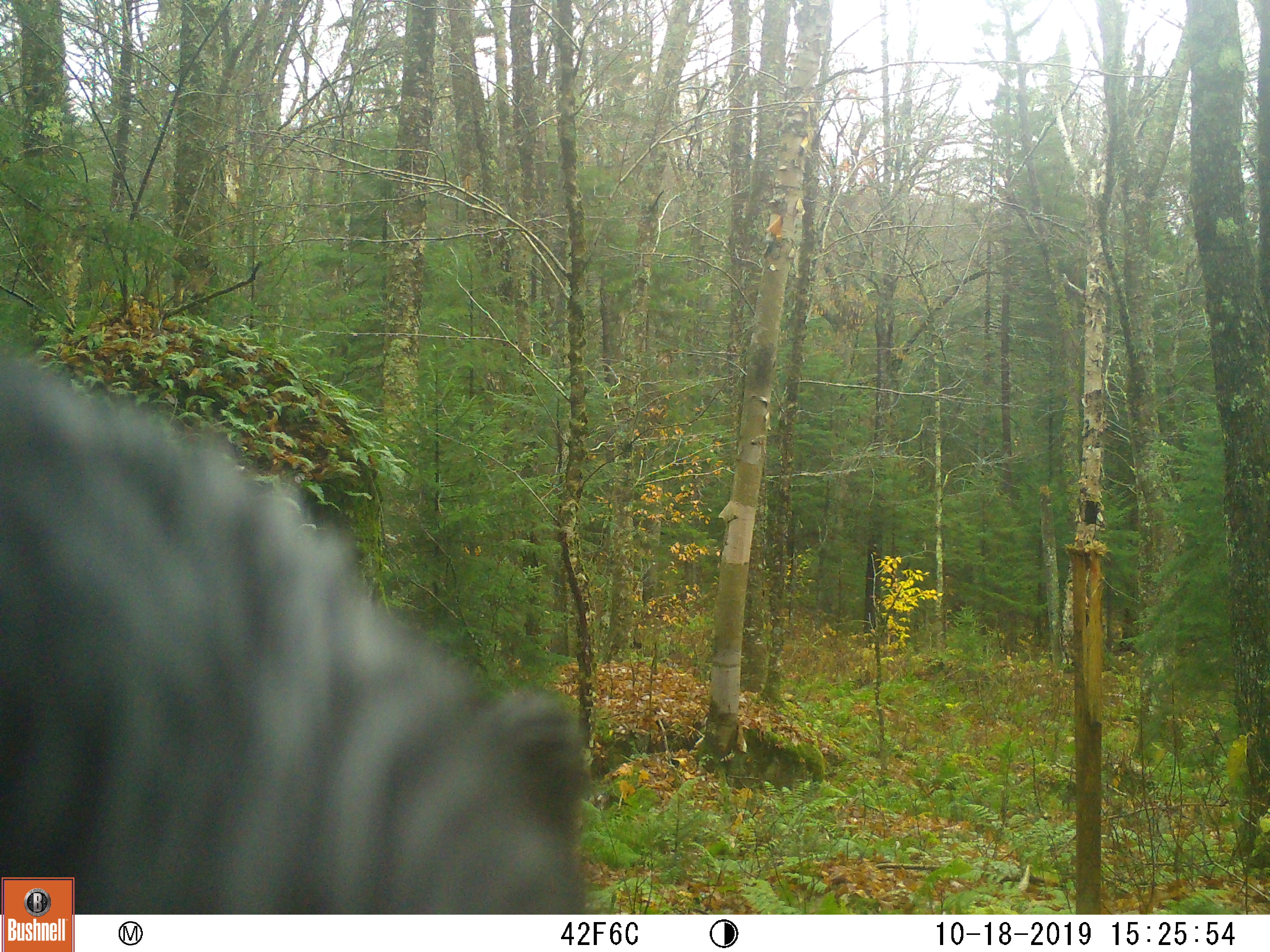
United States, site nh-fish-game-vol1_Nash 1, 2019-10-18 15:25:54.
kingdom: Animalia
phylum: Chordata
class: Mammalia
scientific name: Mammalia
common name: mammal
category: mammal sp.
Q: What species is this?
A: Mammal sp. (mammal) (Mammalia).